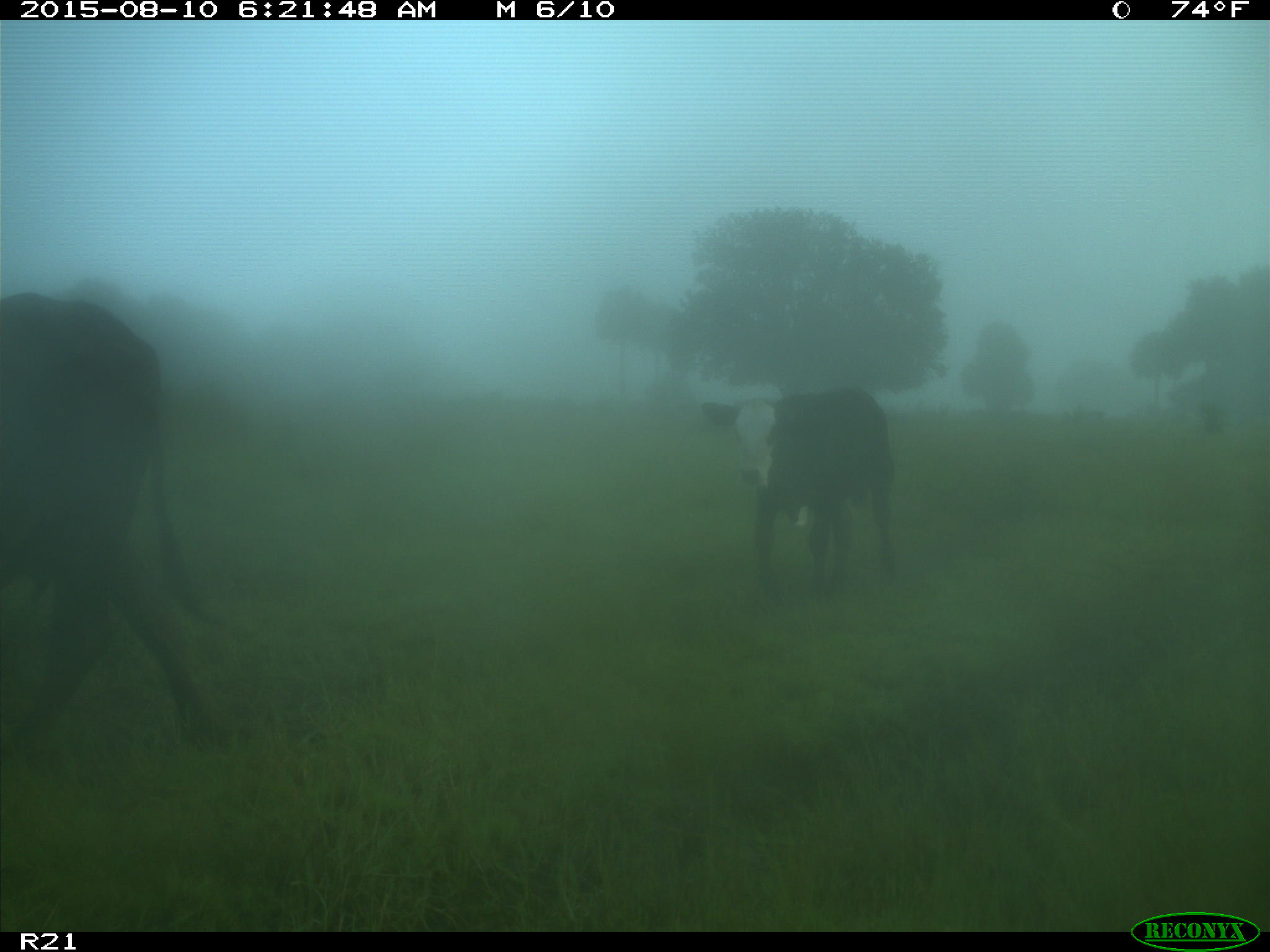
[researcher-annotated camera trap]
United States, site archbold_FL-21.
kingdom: Animalia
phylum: Chordata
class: Mammalia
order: Artiodactyla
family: Bovidae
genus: Bos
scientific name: Bos taurus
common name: domestic cow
Bos taurus (domestic cow).